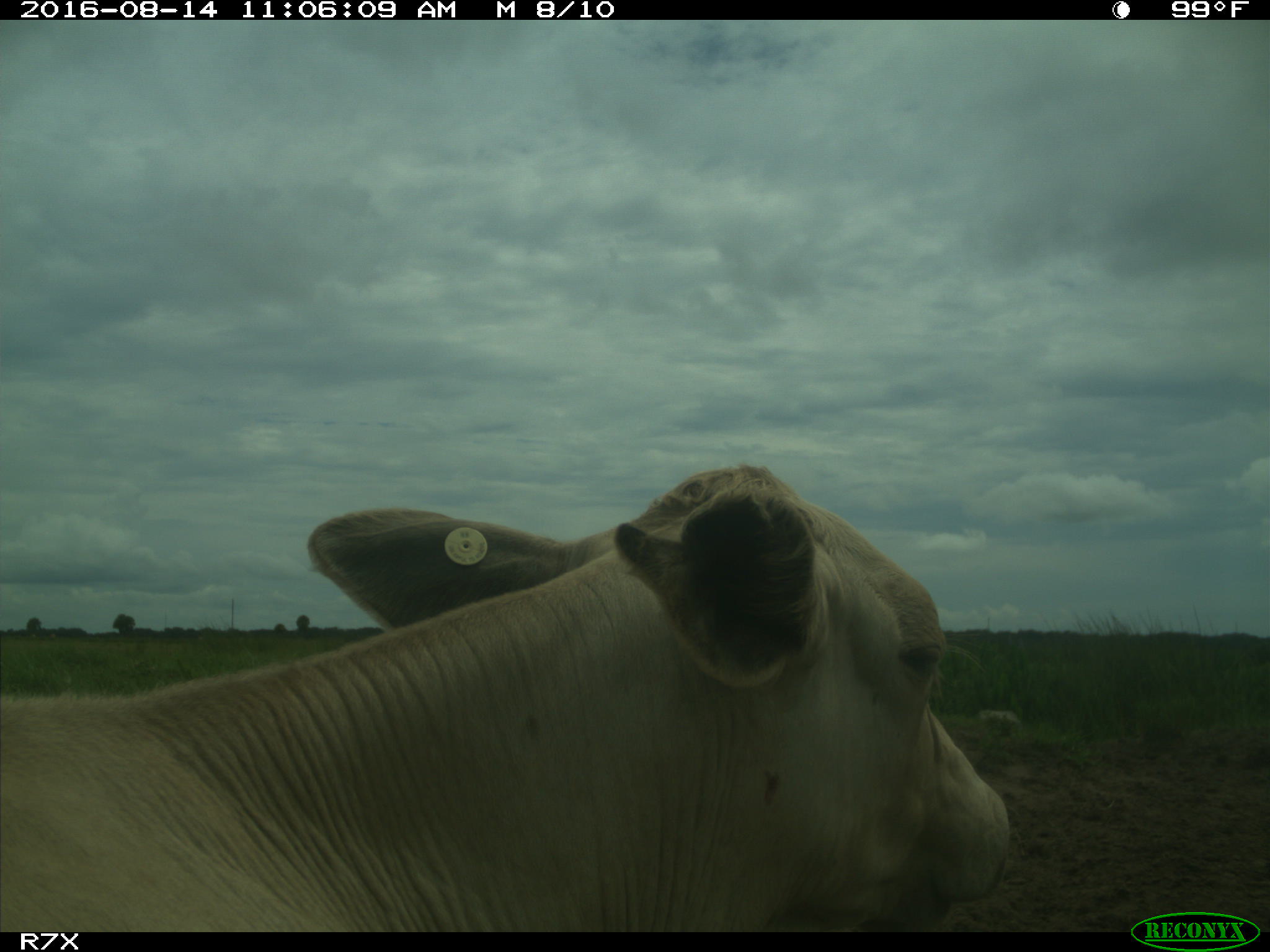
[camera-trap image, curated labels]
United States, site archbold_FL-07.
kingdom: Animalia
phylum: Chordata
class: Mammalia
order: Artiodactyla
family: Bovidae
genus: Bos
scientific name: Bos taurus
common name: domestic cow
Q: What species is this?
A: Bos taurus (domestic cow).